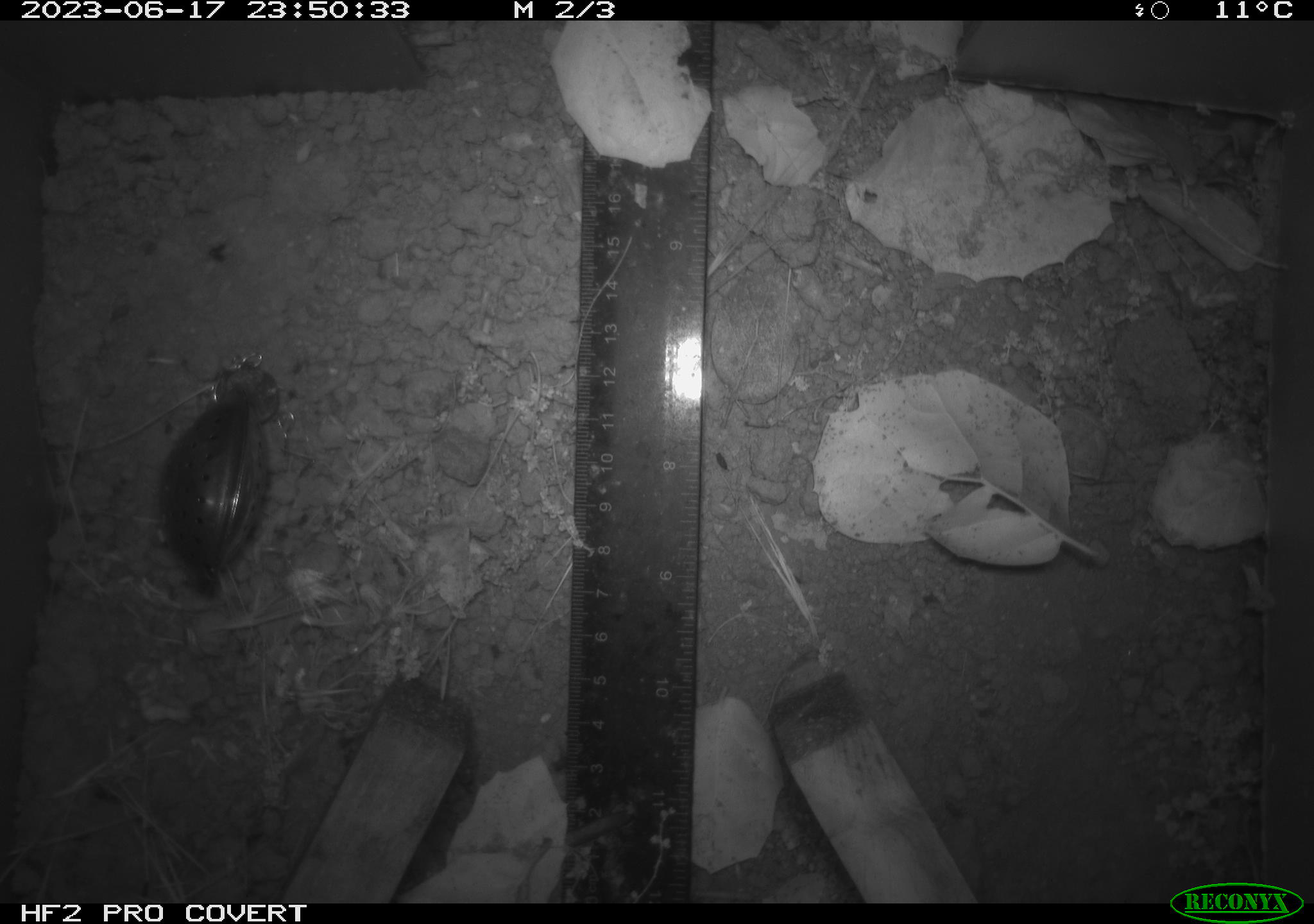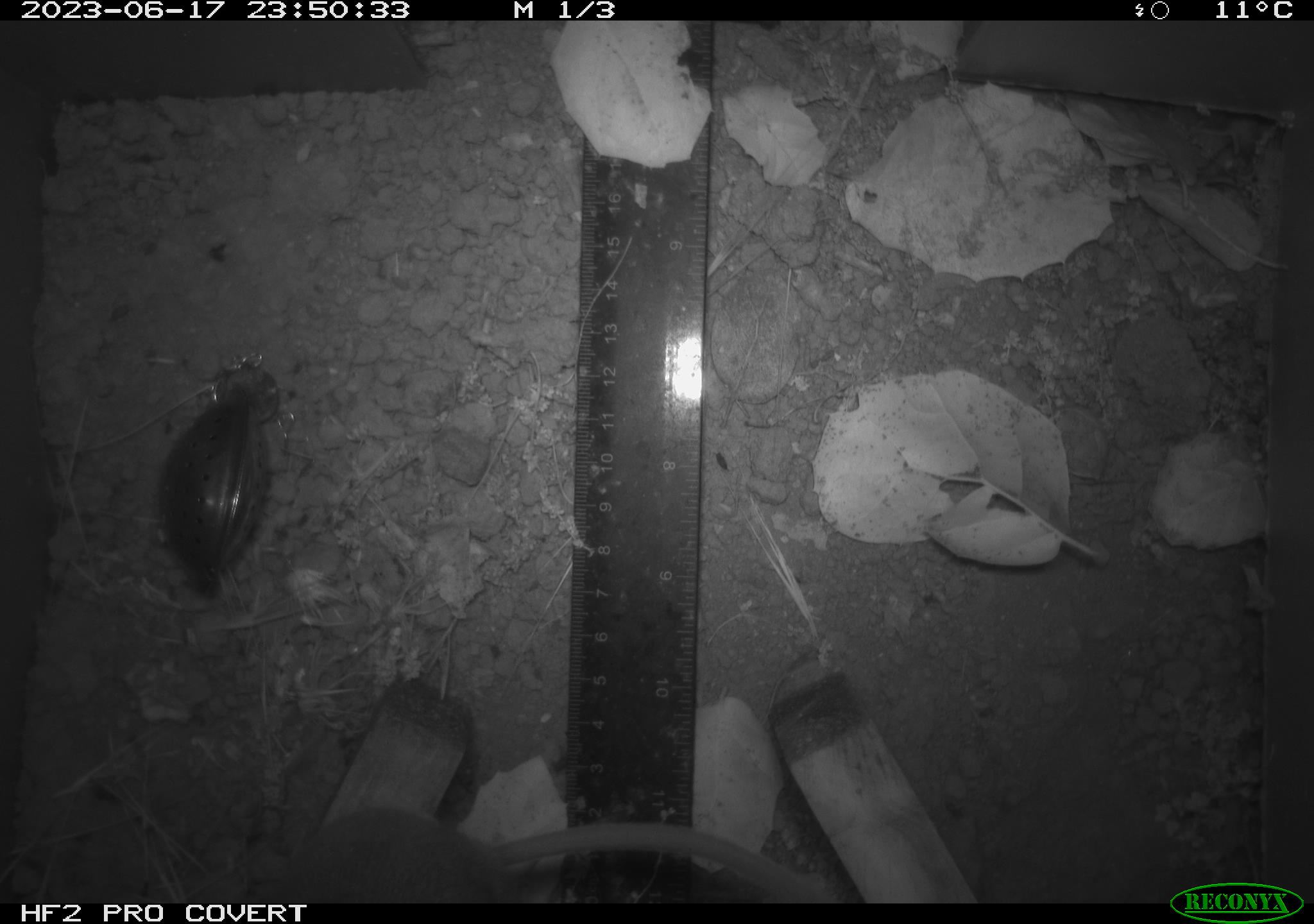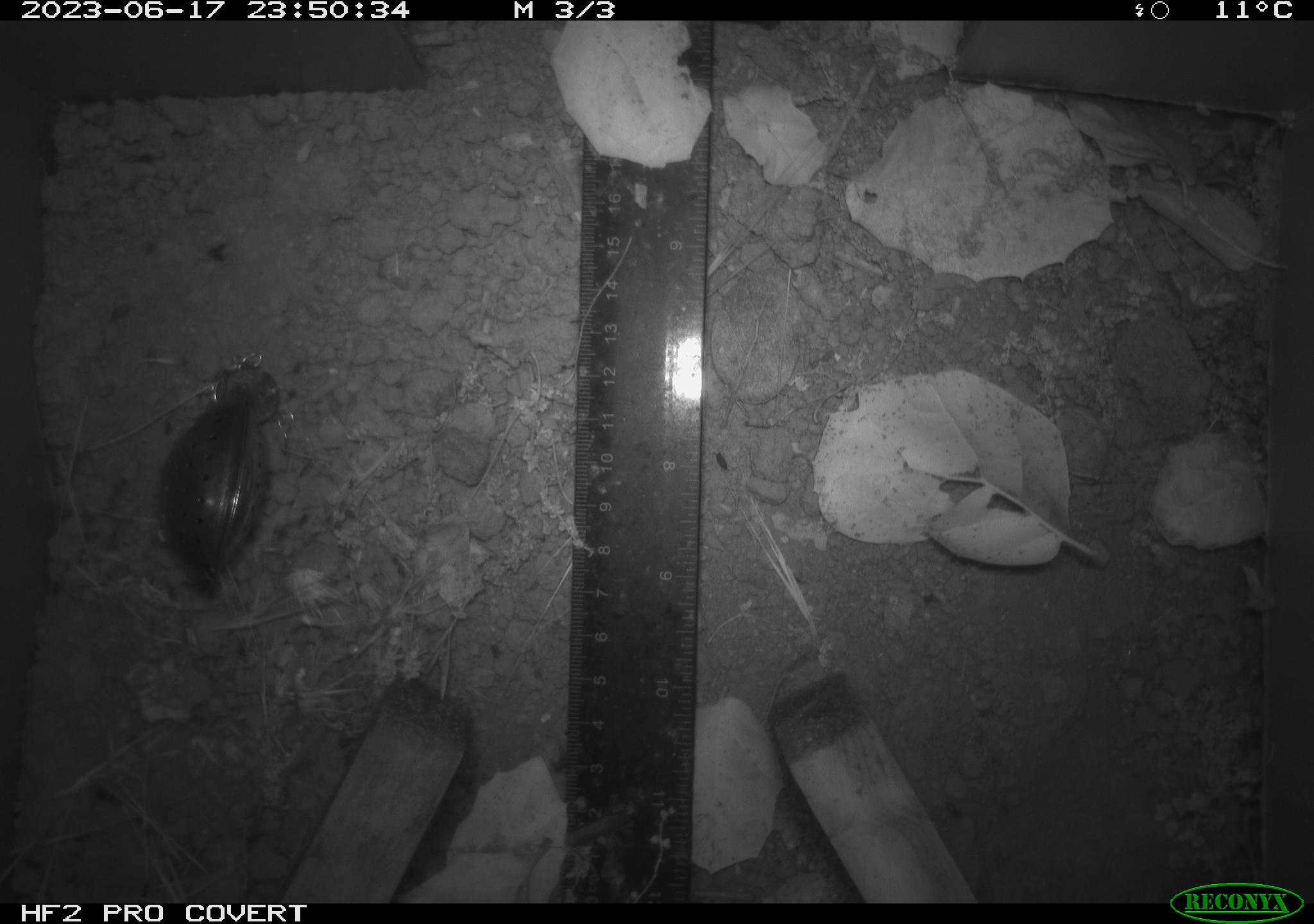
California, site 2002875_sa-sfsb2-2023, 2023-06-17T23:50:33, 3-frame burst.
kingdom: Animalia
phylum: Chordata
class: Mammalia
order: Rodentia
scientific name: Rodentia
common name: mouse species